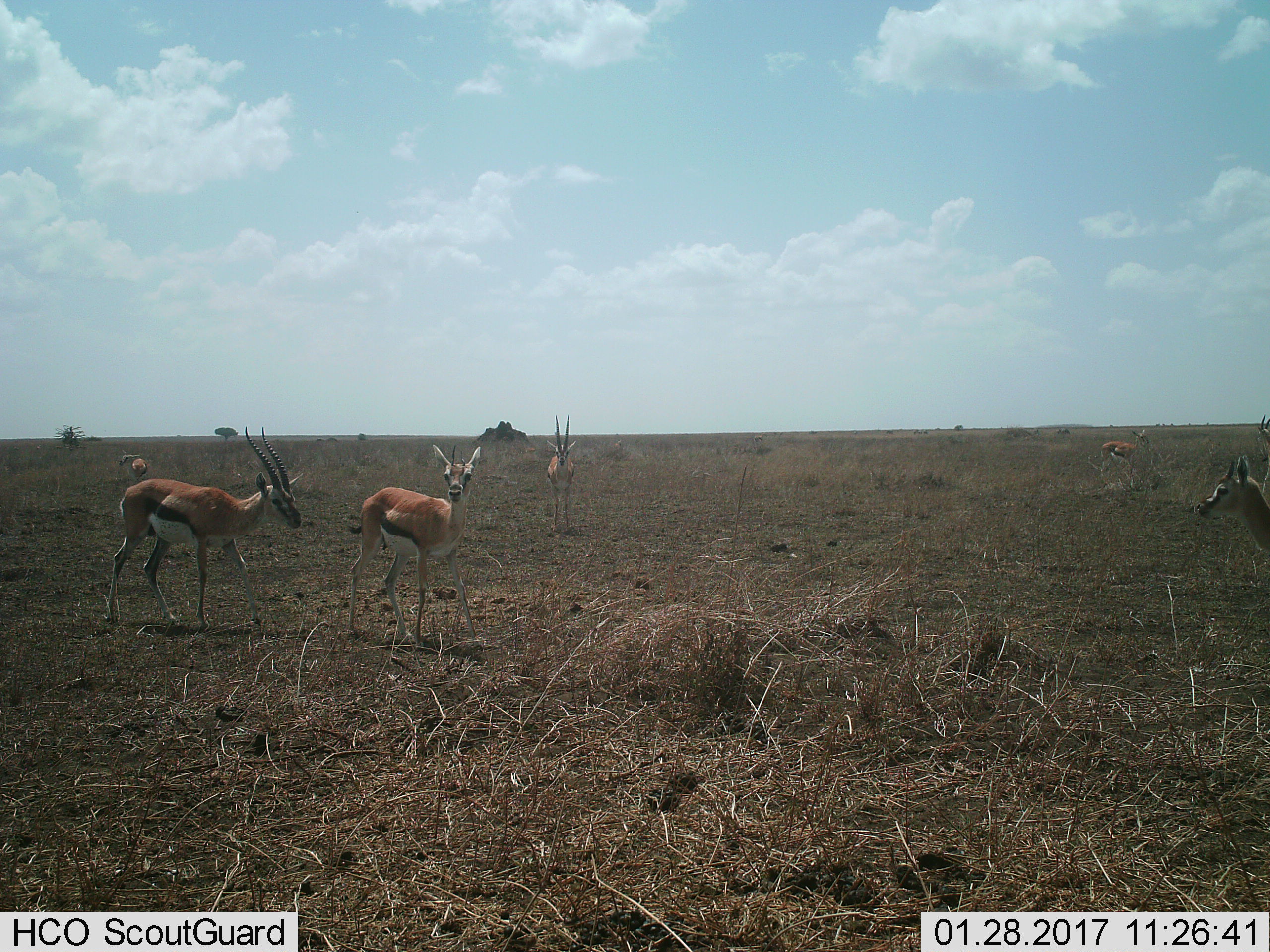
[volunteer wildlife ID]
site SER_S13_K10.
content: unidentified animal